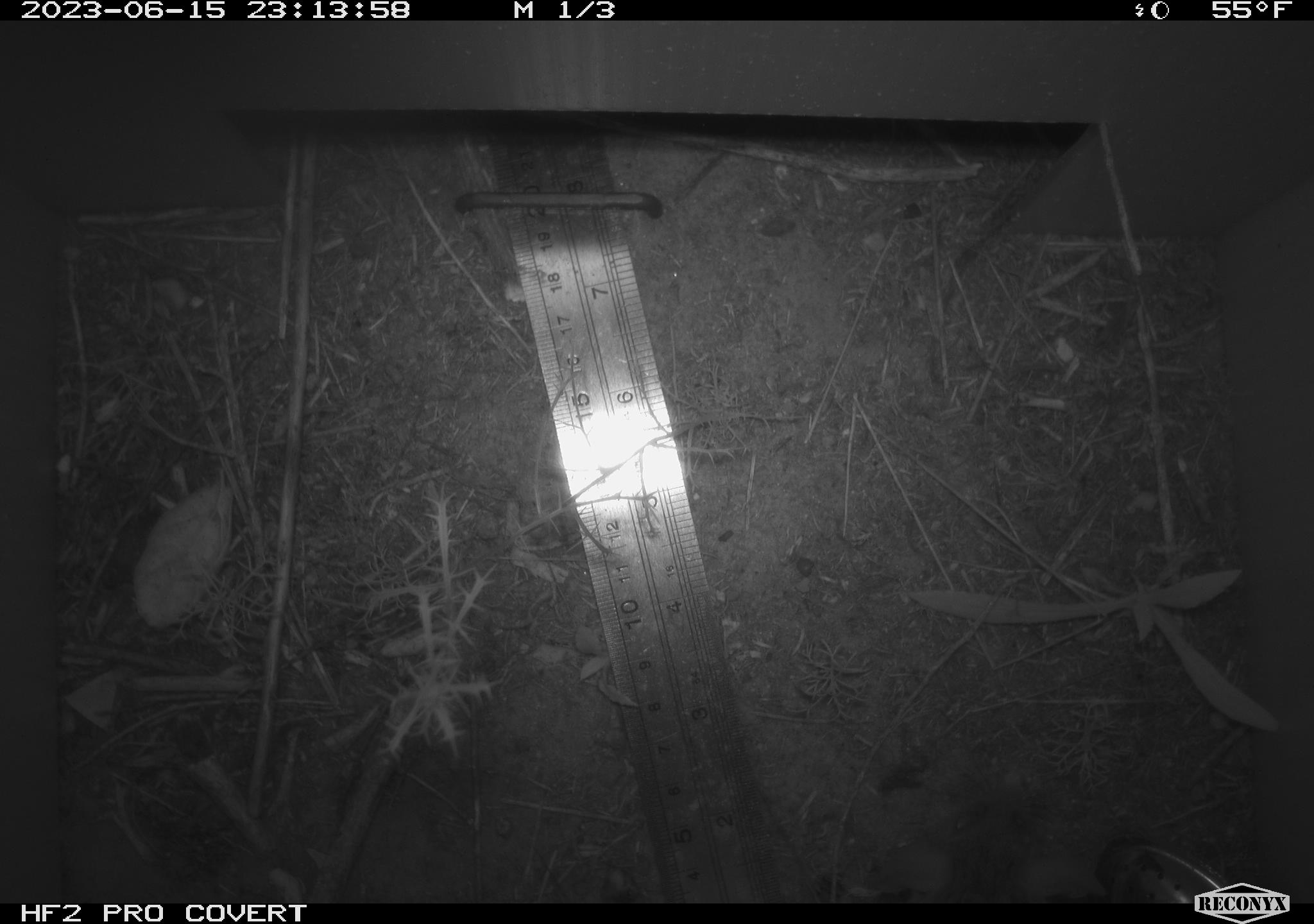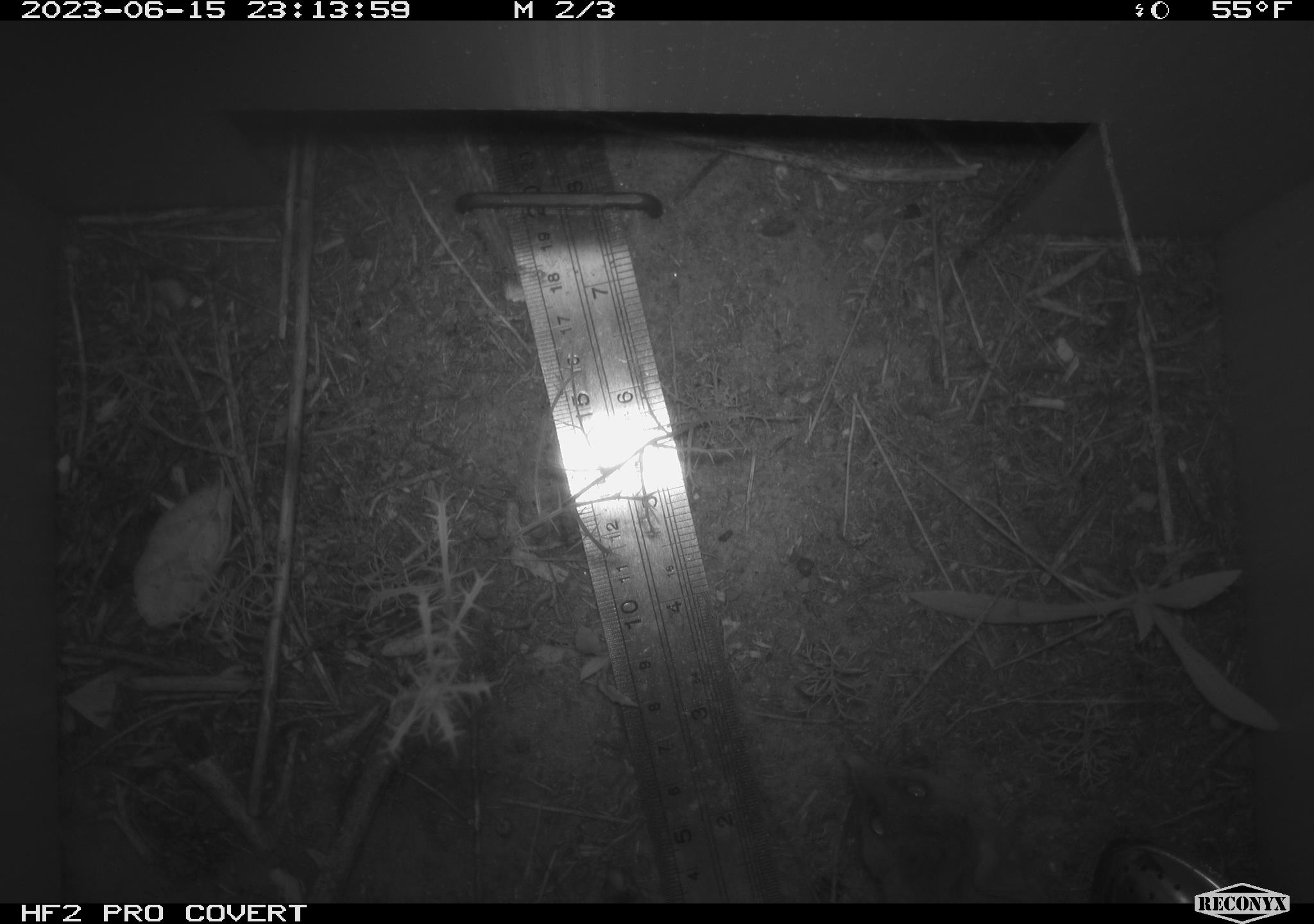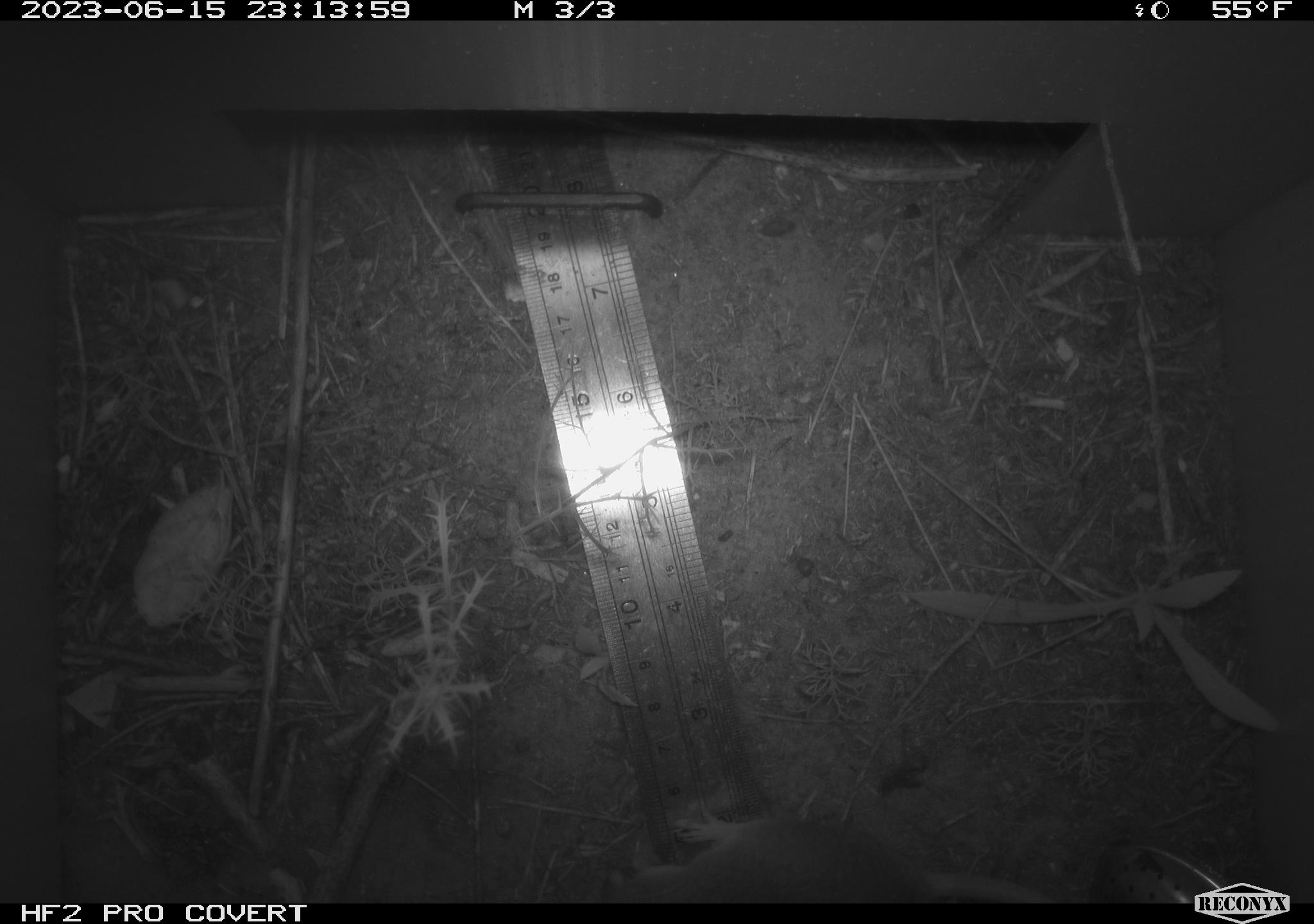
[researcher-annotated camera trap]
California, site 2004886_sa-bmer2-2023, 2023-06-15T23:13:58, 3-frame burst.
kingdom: Animalia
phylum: Arthropoda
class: Insecta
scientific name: Insecta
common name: insect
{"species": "insect (Insecta)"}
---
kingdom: Animalia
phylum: Chordata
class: Mammalia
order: Rodentia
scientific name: Rodentia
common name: mouse species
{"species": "mouse species (Rodentia)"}